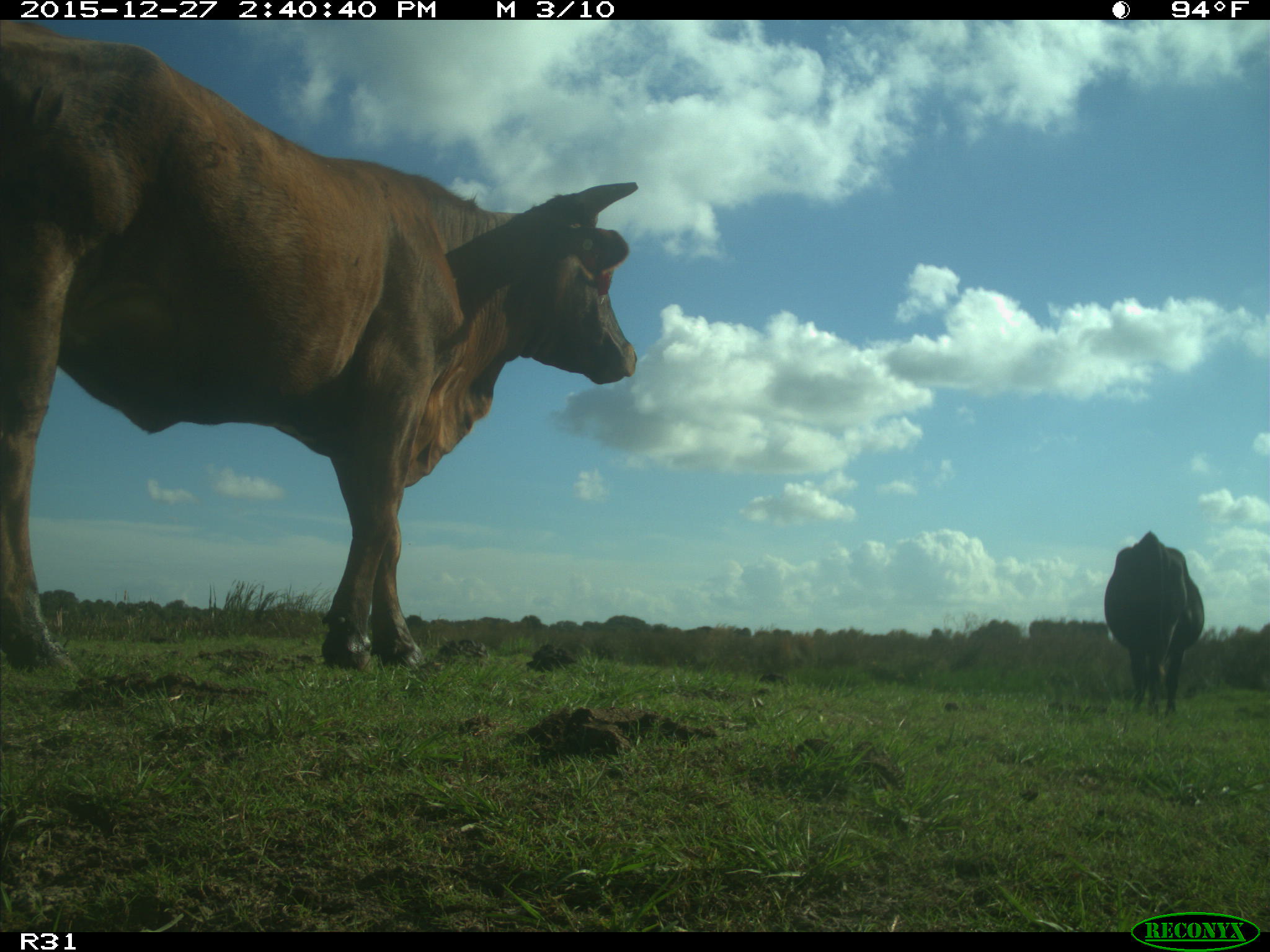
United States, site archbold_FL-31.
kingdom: Animalia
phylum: Chordata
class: Mammalia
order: Artiodactyla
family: Bovidae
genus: Bos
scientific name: Bos taurus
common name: domestic cow